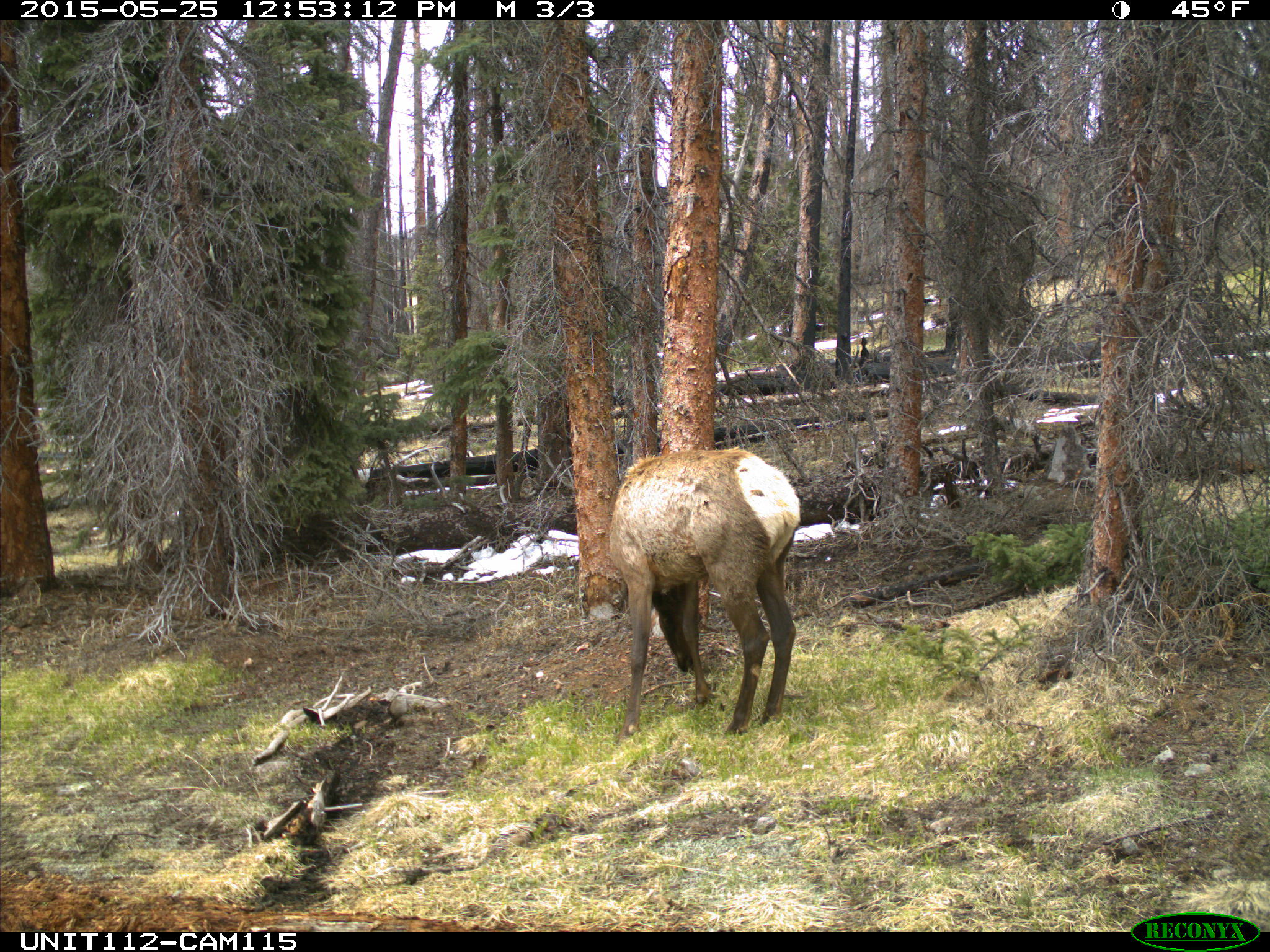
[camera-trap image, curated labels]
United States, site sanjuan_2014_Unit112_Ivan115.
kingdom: Animalia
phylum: Chordata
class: Mammalia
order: Artiodactyla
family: Cervidae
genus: Cervus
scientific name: Cervus elaphus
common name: red deer